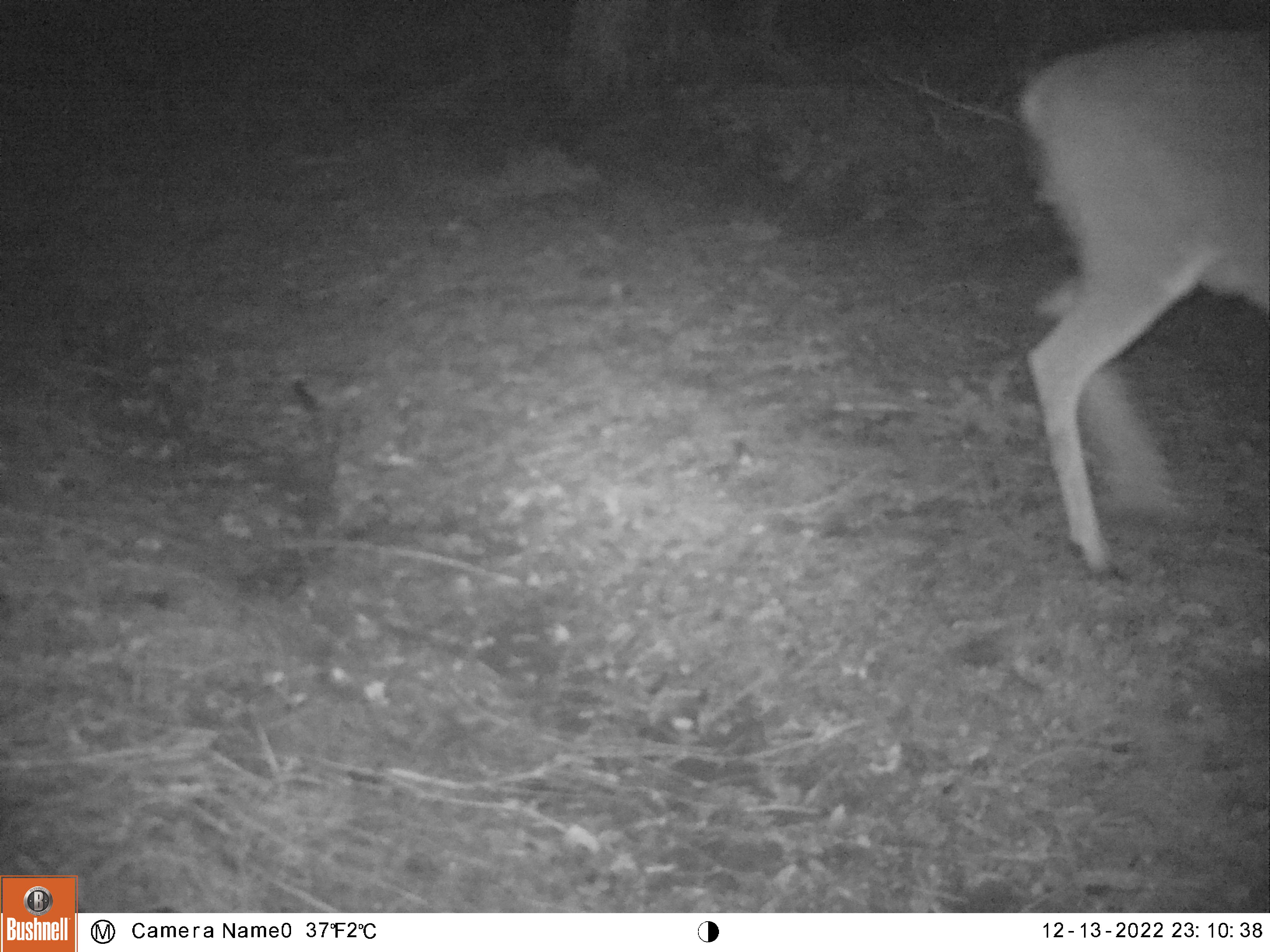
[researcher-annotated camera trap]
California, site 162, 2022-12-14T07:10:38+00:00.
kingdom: Animalia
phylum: Chordata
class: Mammalia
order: Artiodactyla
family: Cervidae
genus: Odocoileus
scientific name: Odocoileus hemionus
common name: mule deer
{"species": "mule deer (Odocoileus hemionus)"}